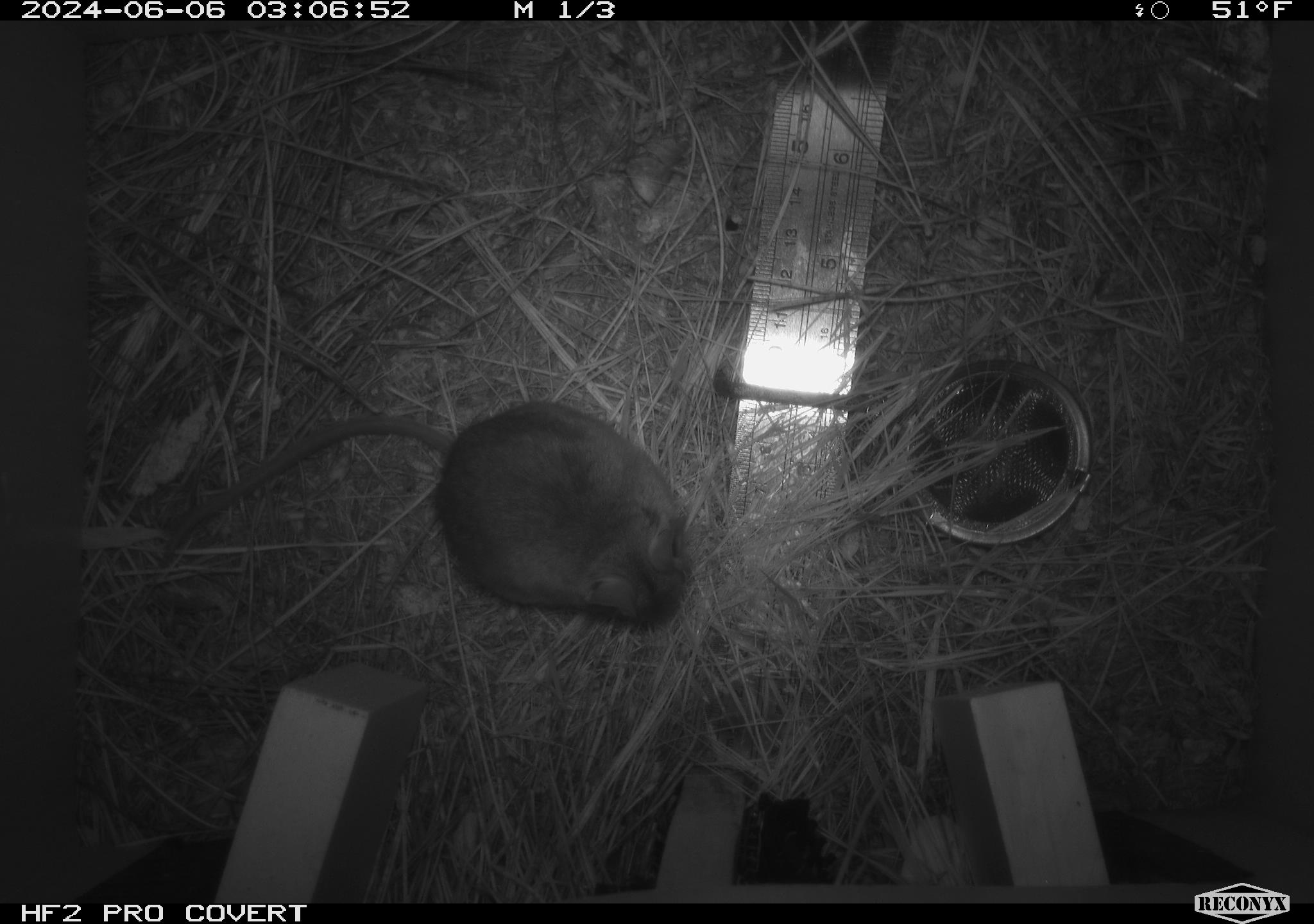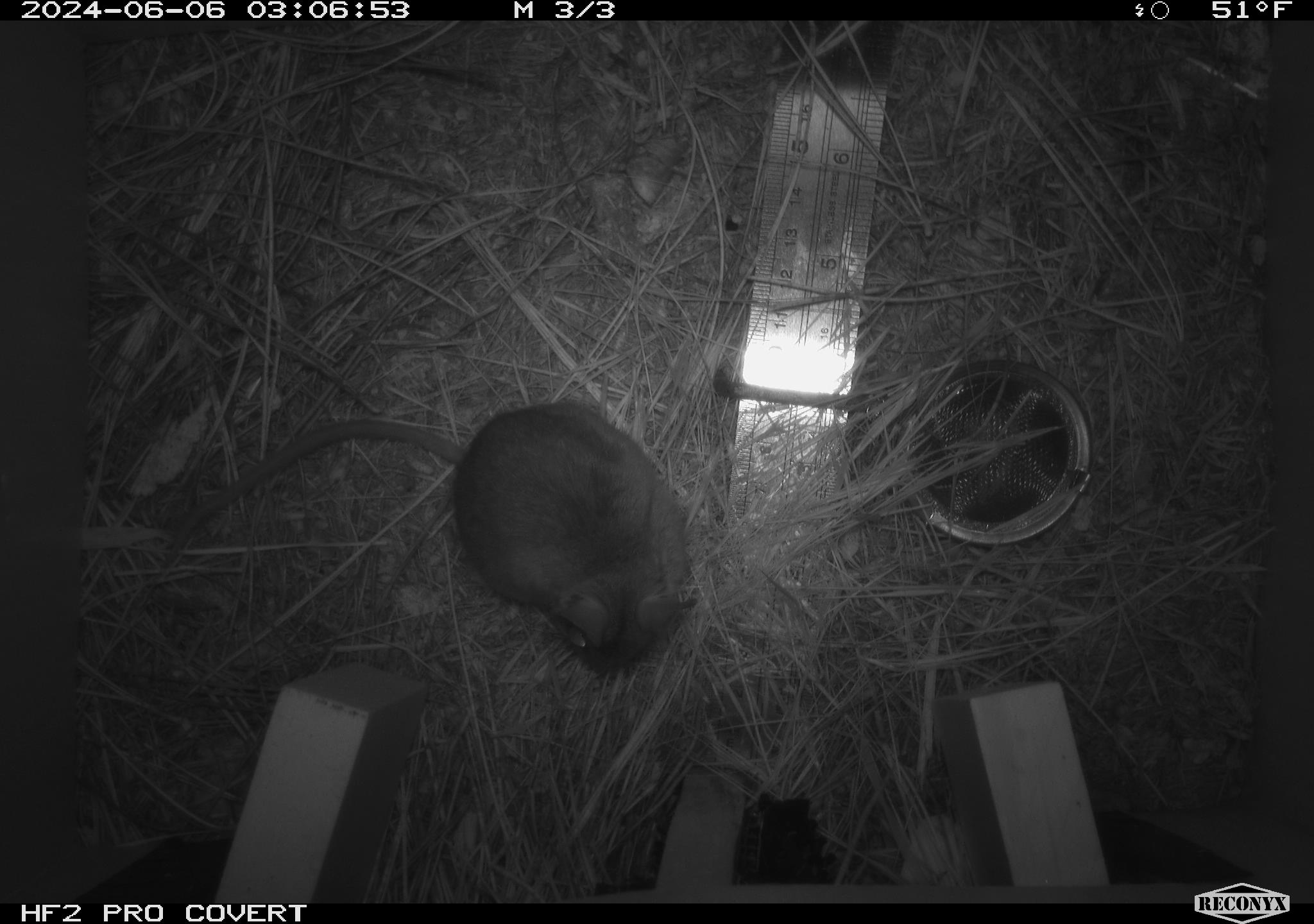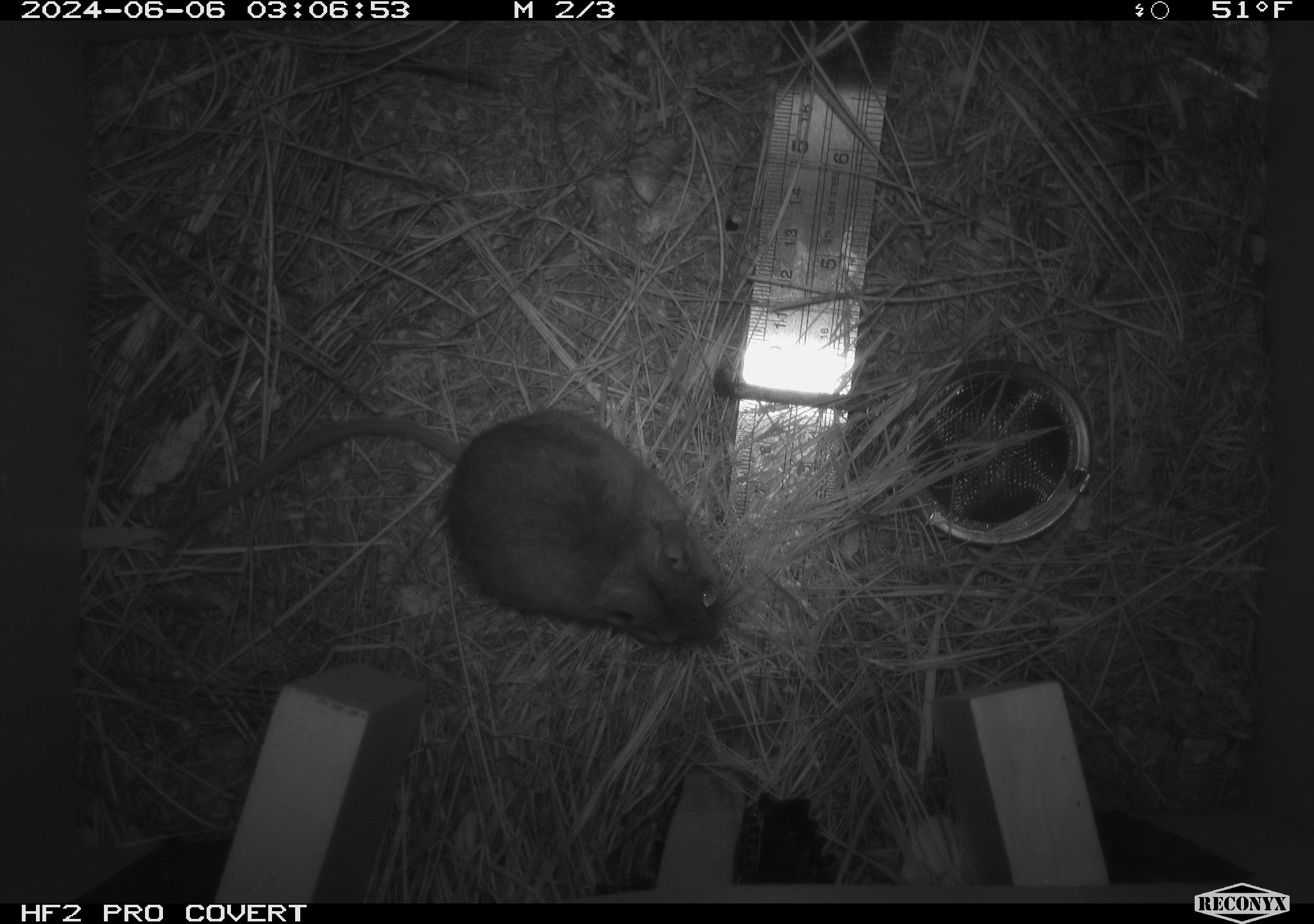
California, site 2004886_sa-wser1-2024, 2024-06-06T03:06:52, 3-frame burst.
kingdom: Animalia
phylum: Chordata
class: Mammalia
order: Rodentia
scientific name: Rodentia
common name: mouse species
Mouse species (Rodentia).